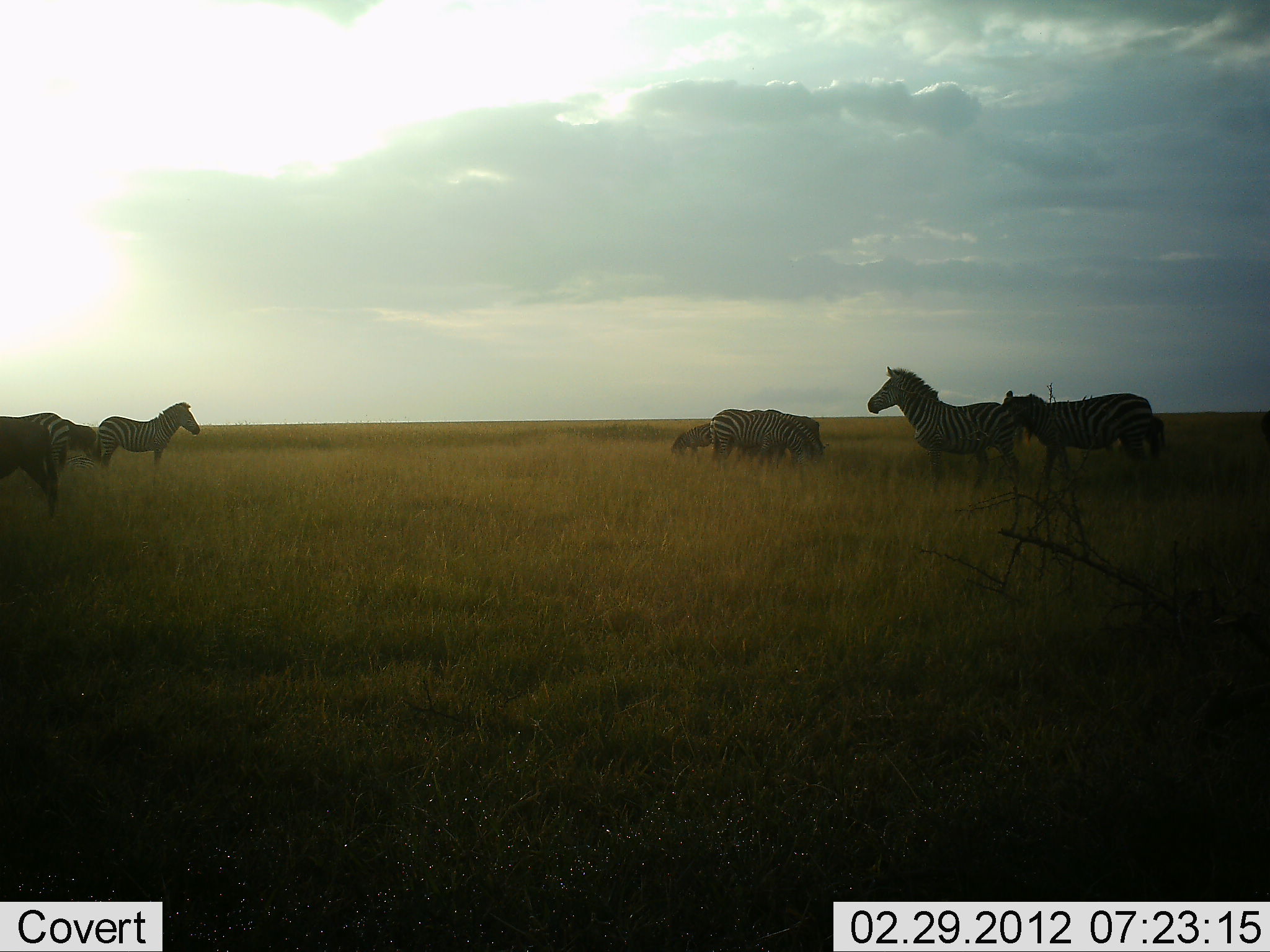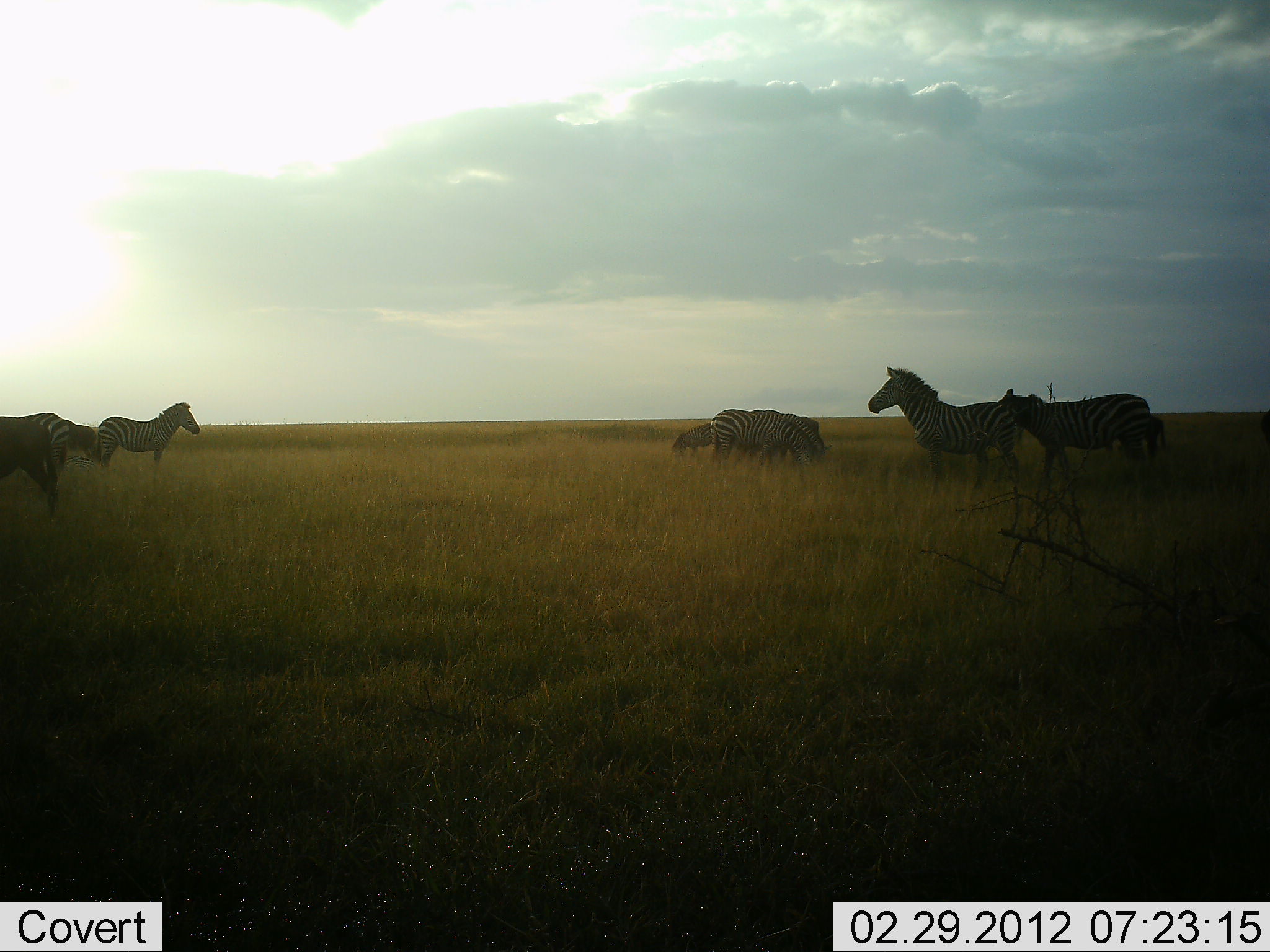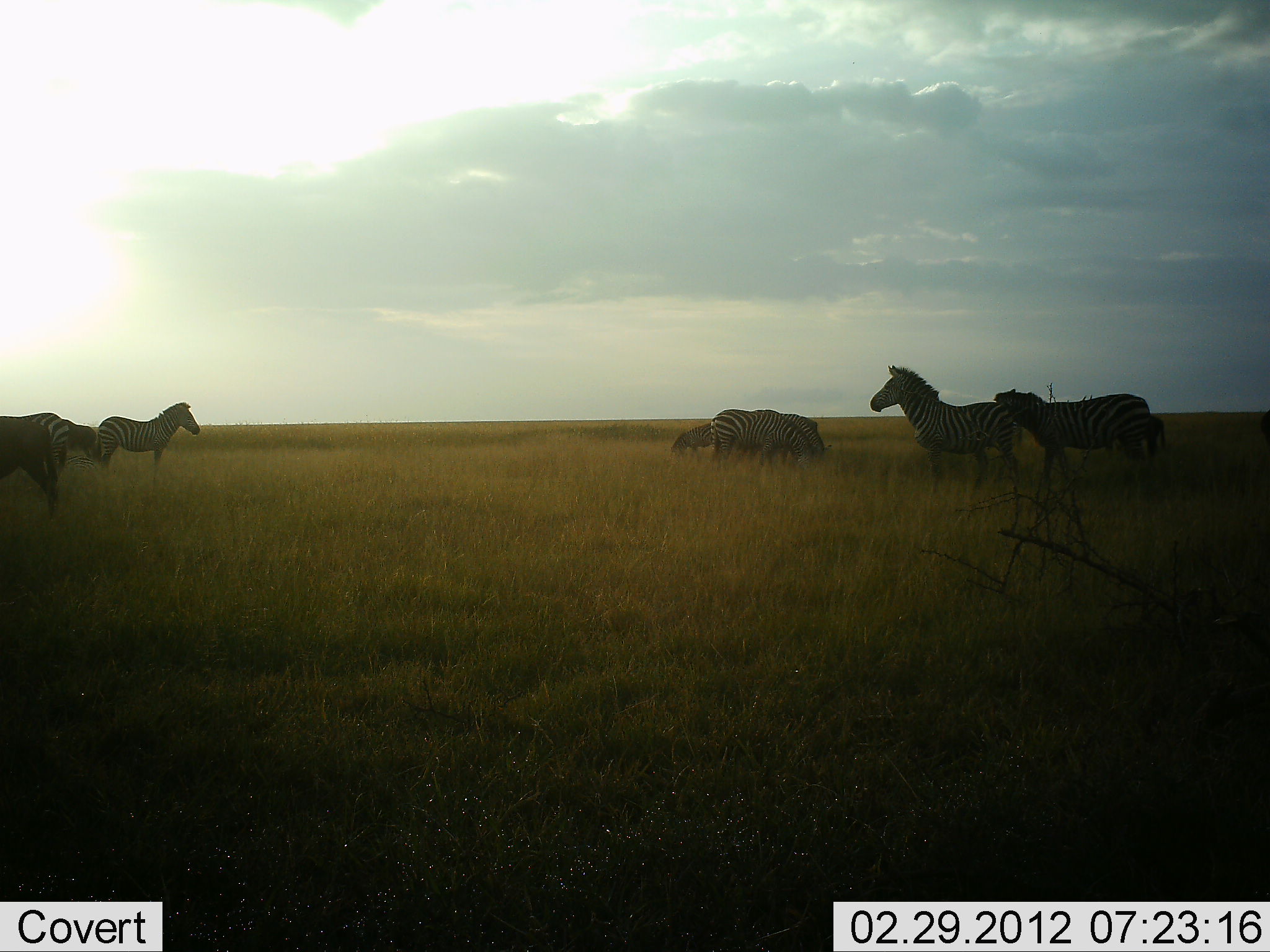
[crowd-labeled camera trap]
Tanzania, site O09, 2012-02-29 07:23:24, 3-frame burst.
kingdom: Animalia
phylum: Chordata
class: Mammalia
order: Perissodactyla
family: Equidae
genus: Equus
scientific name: Equus quagga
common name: plains zebra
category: zebra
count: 8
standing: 92%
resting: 8%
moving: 8%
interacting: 12%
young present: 8%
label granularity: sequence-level